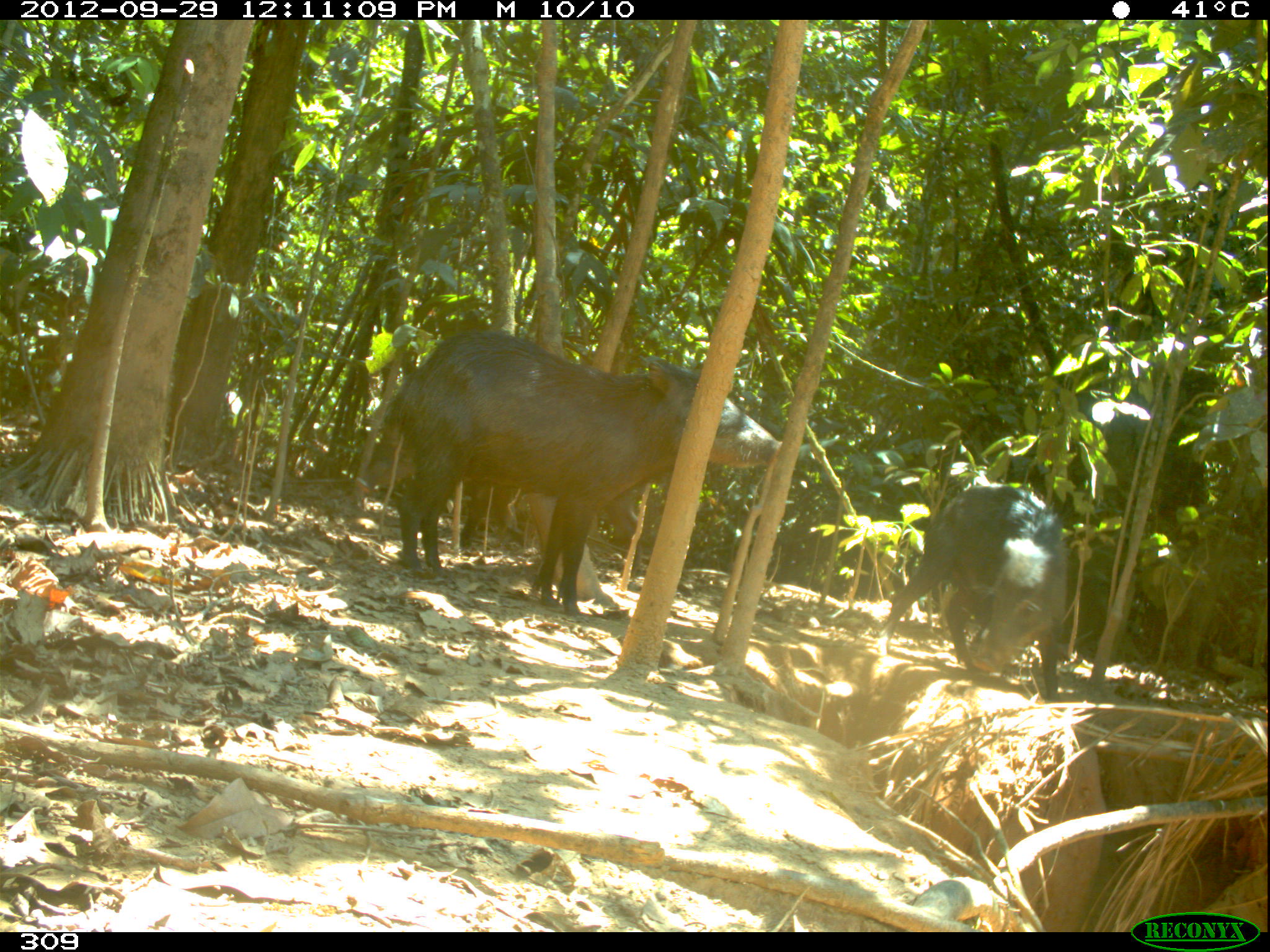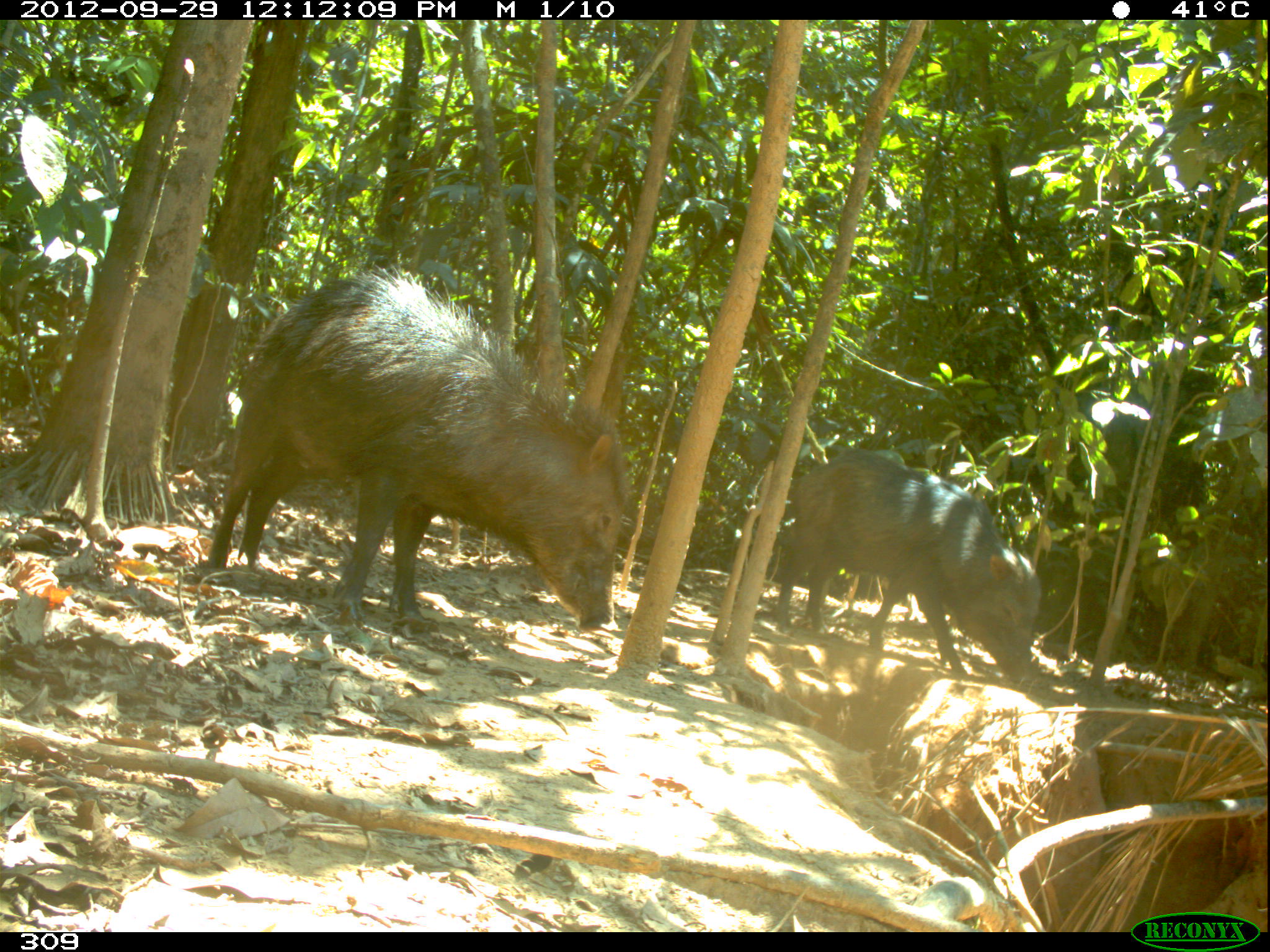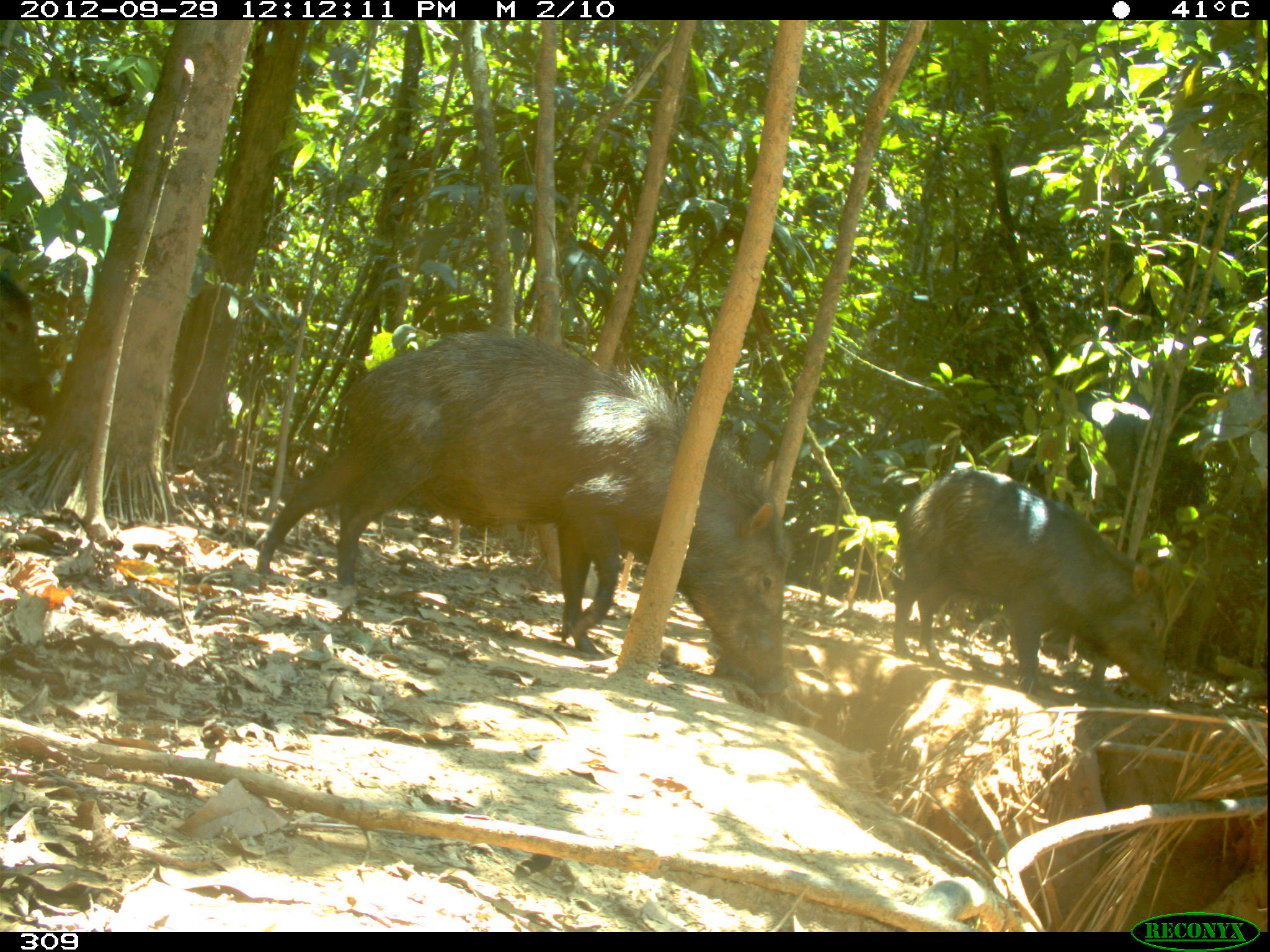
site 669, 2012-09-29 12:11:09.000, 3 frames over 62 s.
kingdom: Animalia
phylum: Chordata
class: Mammalia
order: Artiodactyla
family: Tayassuidae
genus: Tayassu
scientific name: Tayassu pecari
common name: white-lipped peccary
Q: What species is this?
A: Tayassu pecari (white-lipped peccary).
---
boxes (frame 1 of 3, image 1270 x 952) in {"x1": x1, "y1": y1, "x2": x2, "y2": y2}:
tayassu pecari: {"x1": 387, "y1": 330, "x2": 782, "y2": 621}; {"x1": 354, "y1": 421, "x2": 639, "y2": 577}; {"x1": 877, "y1": 485, "x2": 1064, "y2": 701}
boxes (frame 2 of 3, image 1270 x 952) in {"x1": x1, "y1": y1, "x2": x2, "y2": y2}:
tayassu pecari: {"x1": 208, "y1": 266, "x2": 626, "y2": 629}; {"x1": 775, "y1": 448, "x2": 1039, "y2": 681}